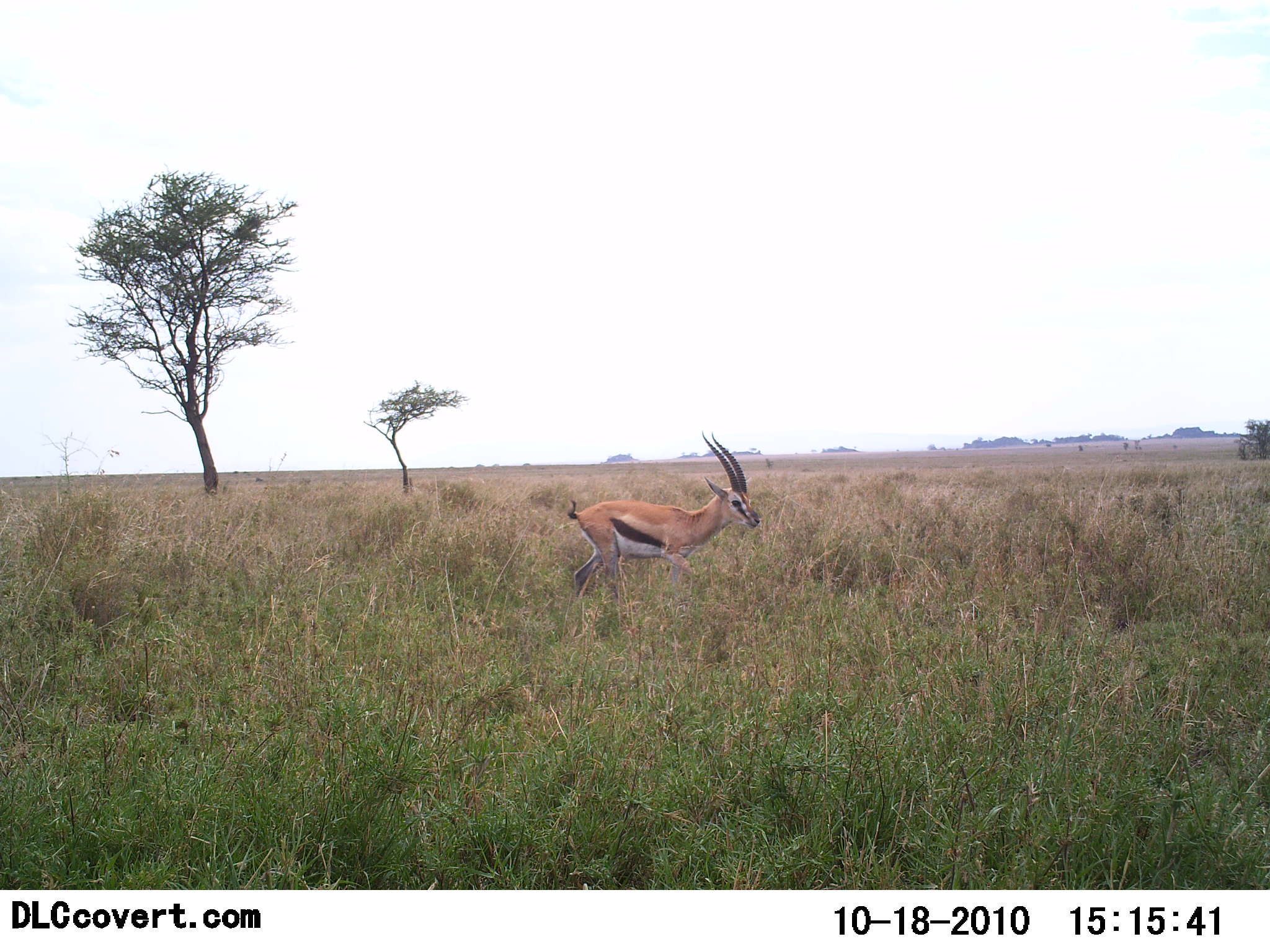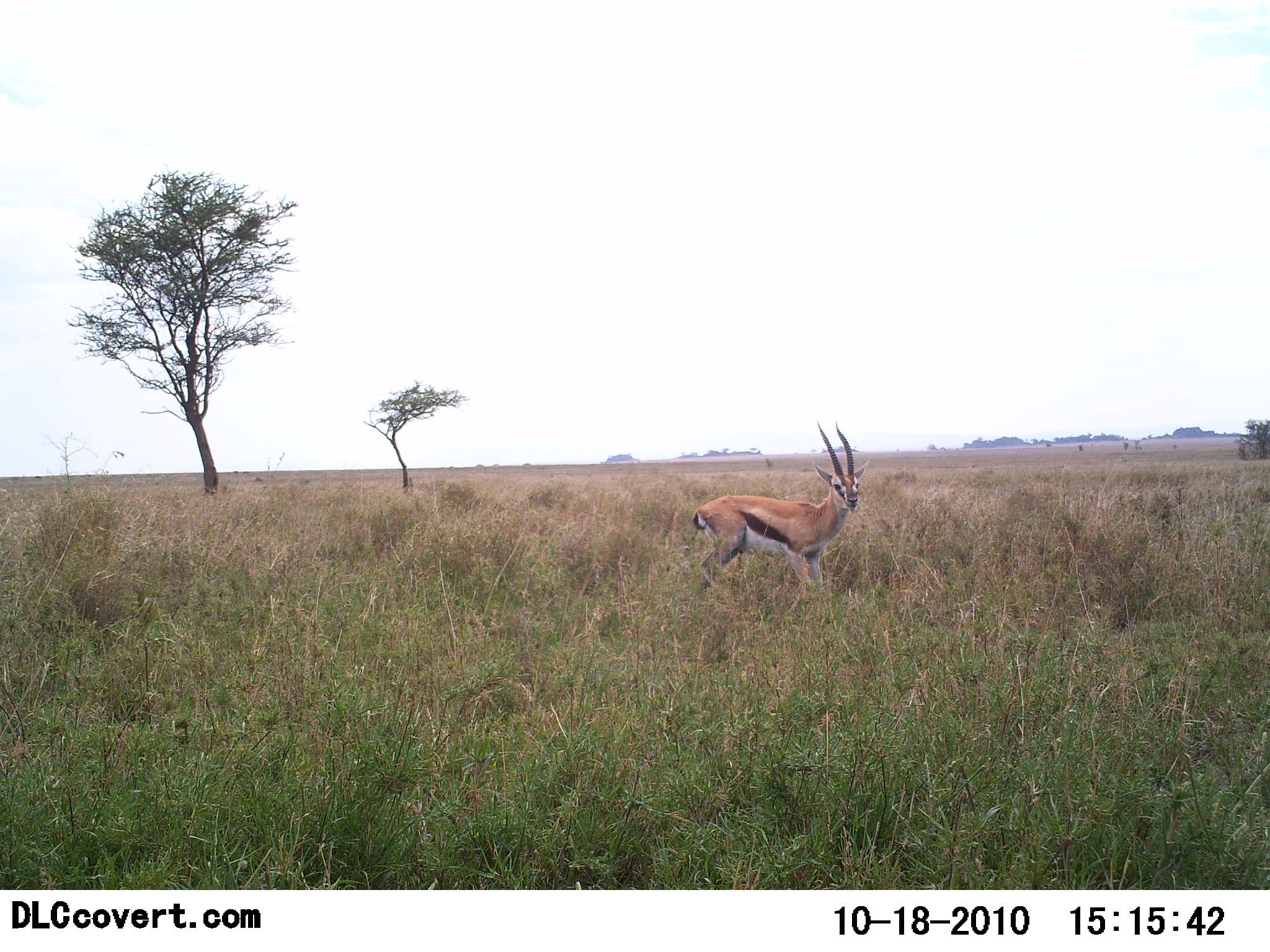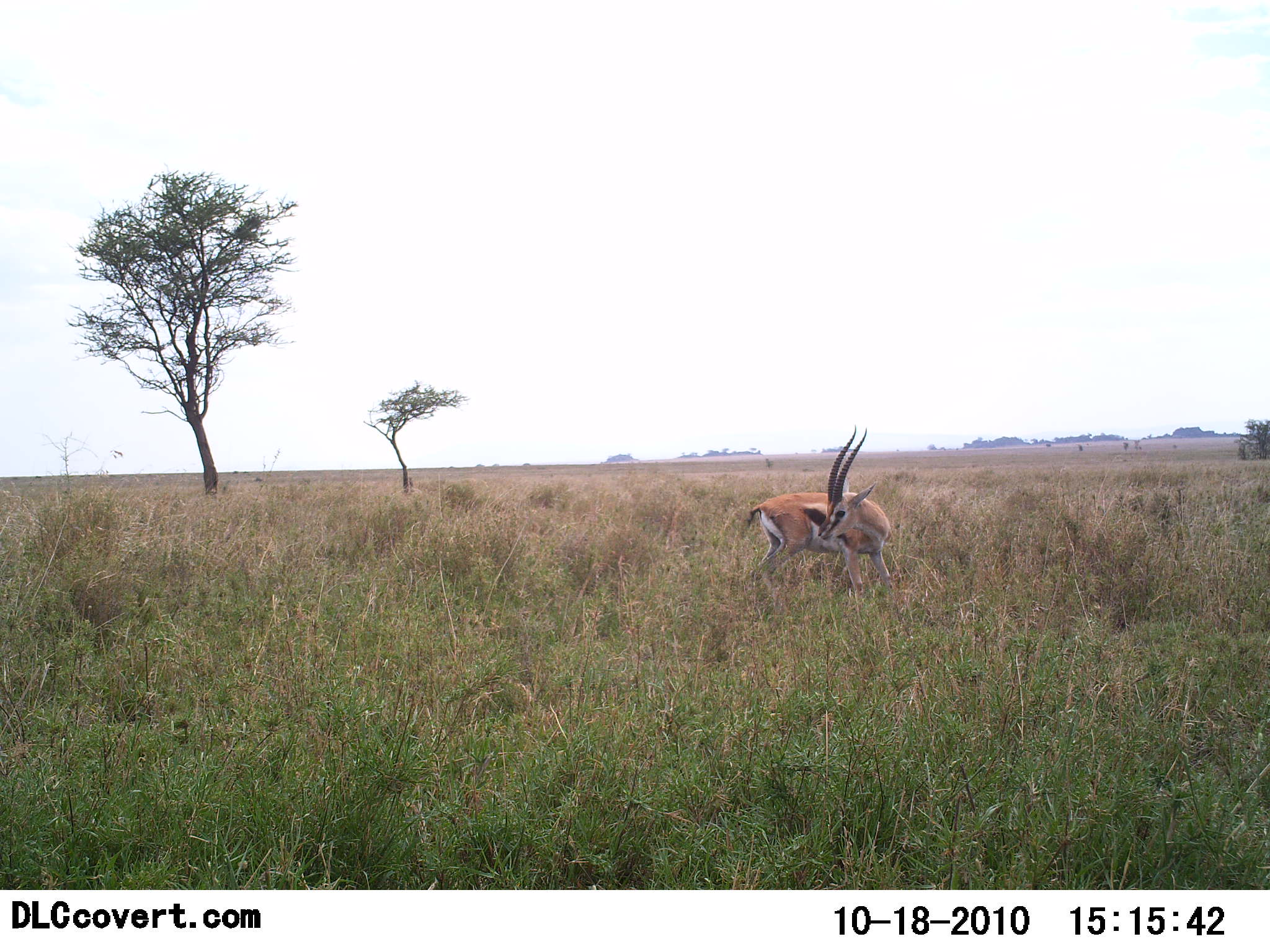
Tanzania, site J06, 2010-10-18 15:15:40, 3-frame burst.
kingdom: Animalia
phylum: Chordata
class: Mammalia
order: Artiodactyla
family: Bovidae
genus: Eudorcas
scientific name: Eudorcas thomsonii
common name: thomson's gazelle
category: gazellethomsons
Gazellethomsons (thomson's gazelle) (Eudorcas thomsonii), count 1. Behavior (volunteer vote fractions): standing 33%, resting 0%, moving 67%, interacting 0%. Young present (vote fraction): 0%. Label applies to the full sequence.